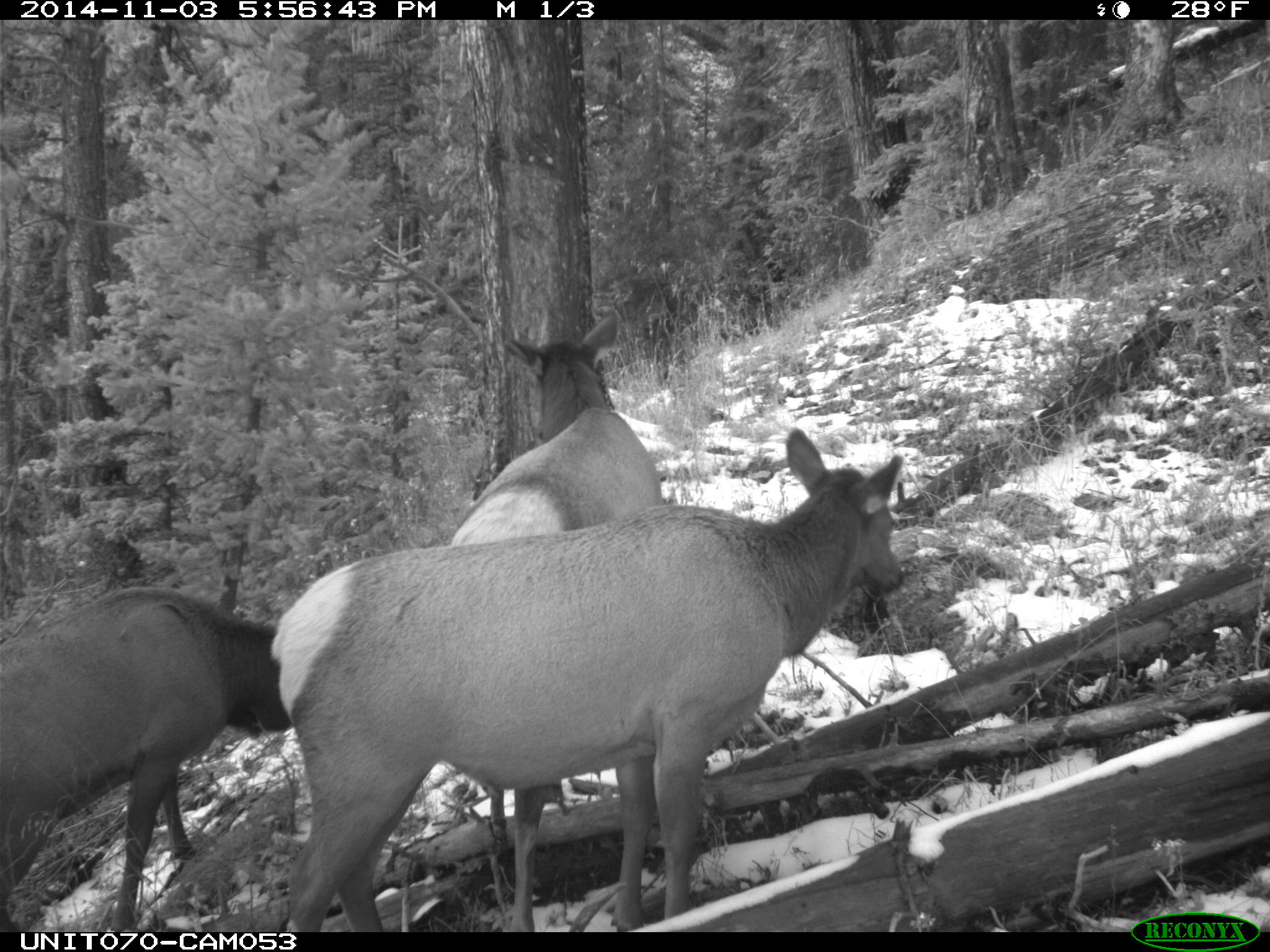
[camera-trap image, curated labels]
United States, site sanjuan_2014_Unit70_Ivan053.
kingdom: Animalia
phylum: Chordata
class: Mammalia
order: Artiodactyla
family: Cervidae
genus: Cervus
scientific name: Cervus elaphus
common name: red deer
Cervus elaphus (red deer).